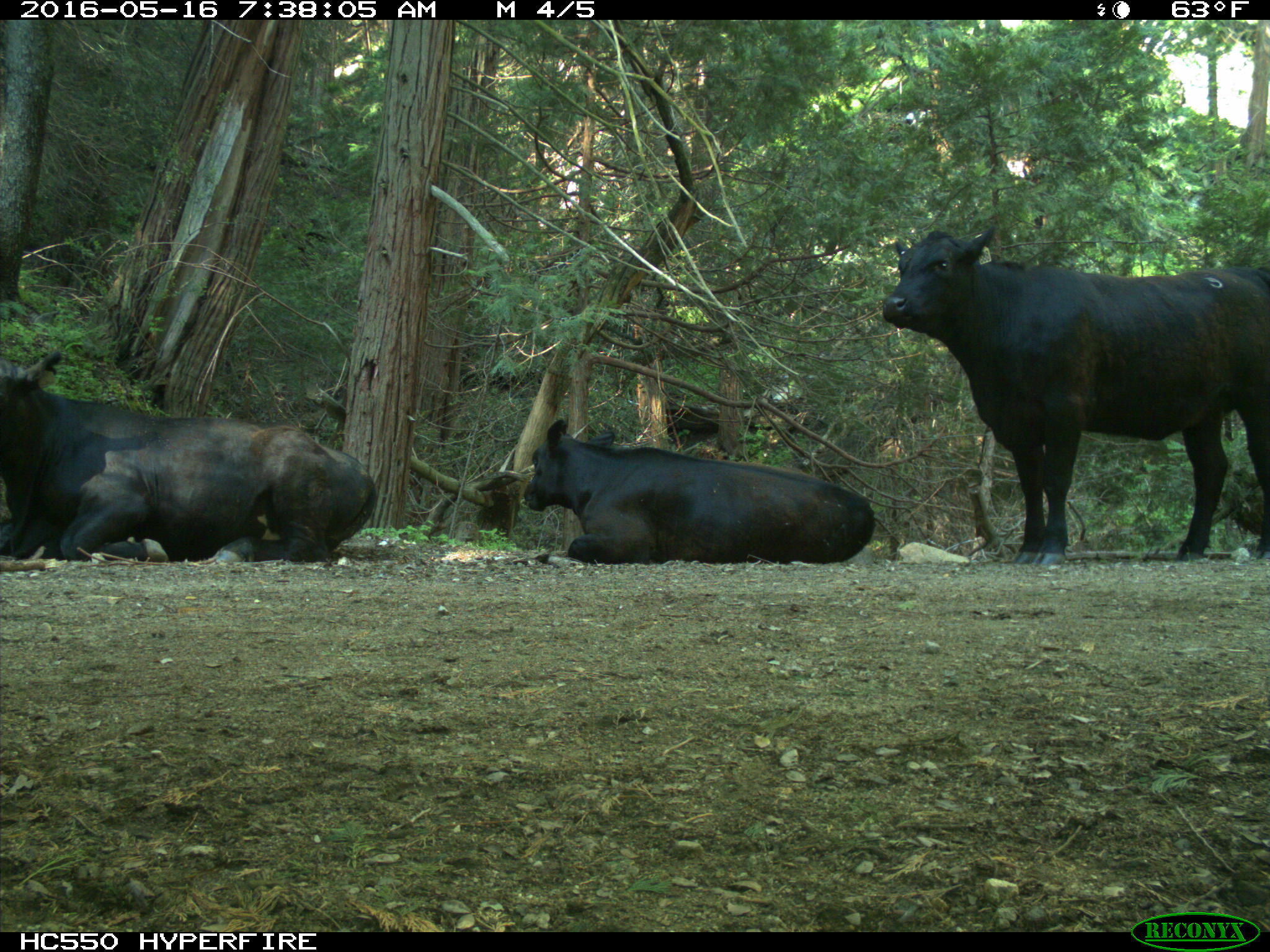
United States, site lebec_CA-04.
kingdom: Animalia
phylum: Chordata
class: Mammalia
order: Artiodactyla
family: Bovidae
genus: Bos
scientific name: Bos taurus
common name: domestic cow